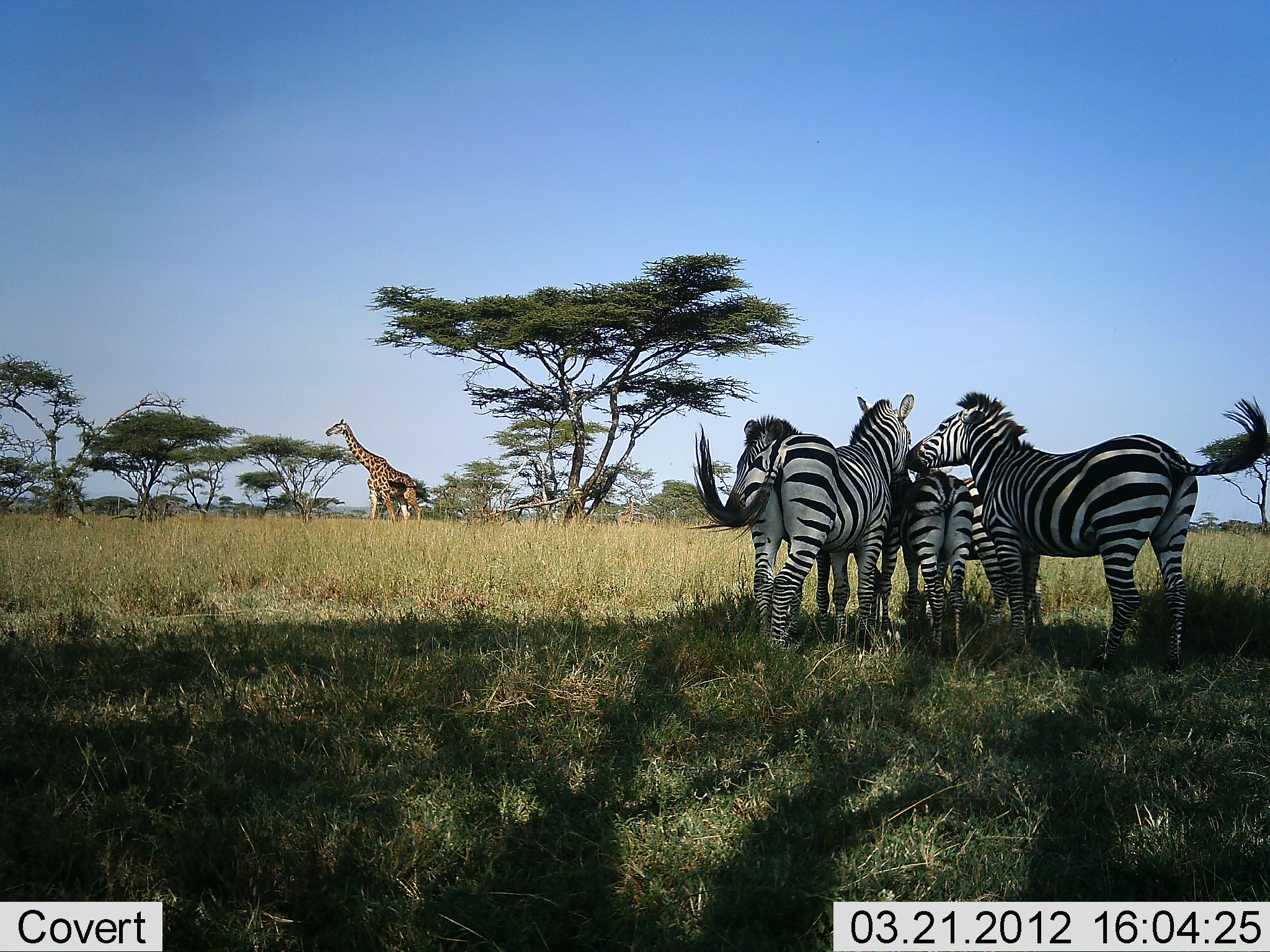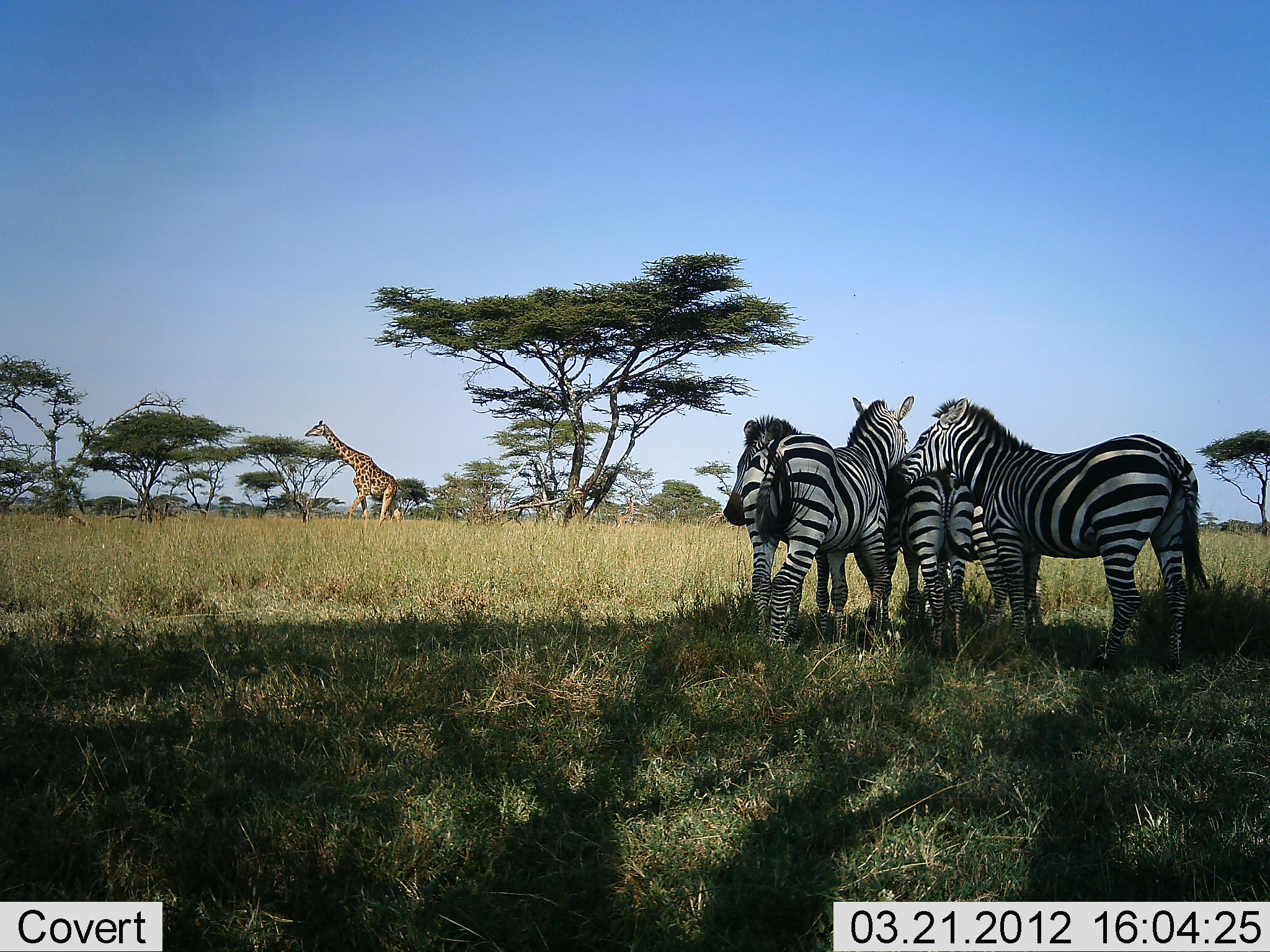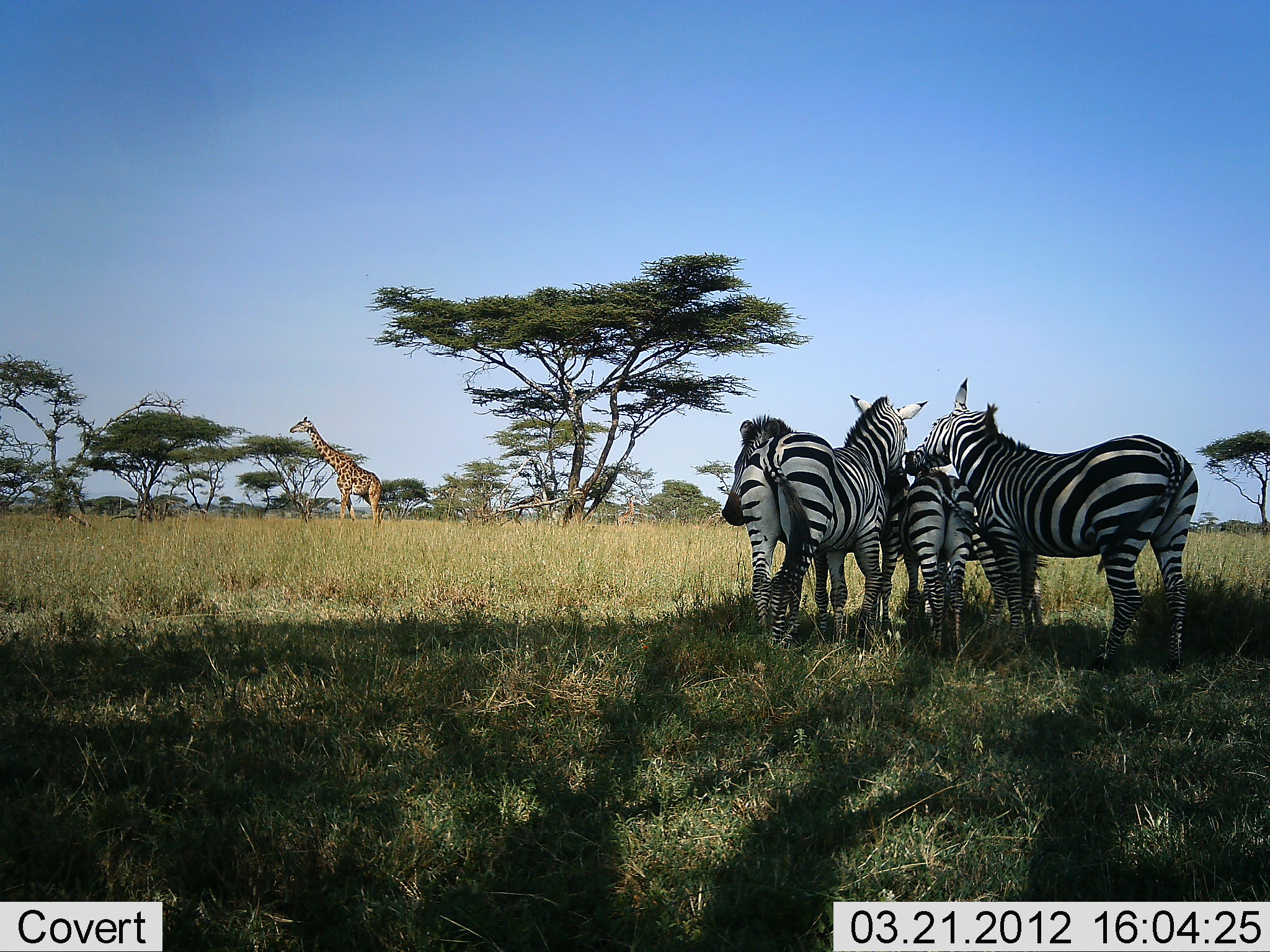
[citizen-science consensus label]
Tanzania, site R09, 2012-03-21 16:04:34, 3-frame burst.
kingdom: Animalia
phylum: Chordata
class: Mammalia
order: Artiodactyla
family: Giraffidae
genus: Giraffa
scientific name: Giraffa camelopardalis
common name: giraffe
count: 1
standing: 18%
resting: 0%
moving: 73%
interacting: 0%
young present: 0%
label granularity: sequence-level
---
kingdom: Animalia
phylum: Chordata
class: Mammalia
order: Perissodactyla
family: Equidae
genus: Equus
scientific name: Equus quagga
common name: plains zebra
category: zebra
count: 4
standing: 100%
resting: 4%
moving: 0%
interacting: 35%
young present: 9%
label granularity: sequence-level